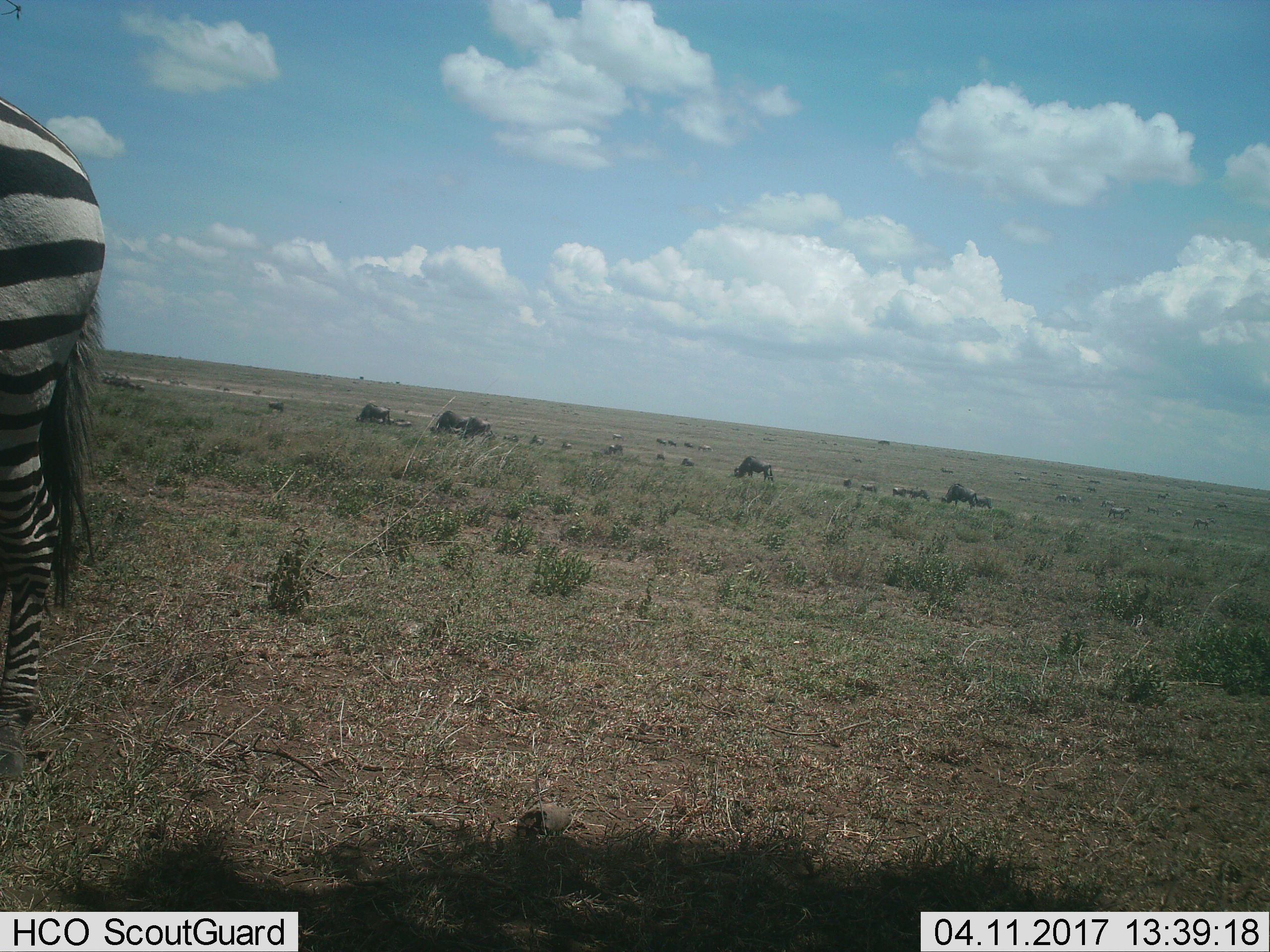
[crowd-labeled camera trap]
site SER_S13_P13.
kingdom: Animalia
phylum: Chordata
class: Mammalia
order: Perissodactyla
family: Equidae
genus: Equus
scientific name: Equus quagga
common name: plains zebra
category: zebraplains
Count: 1.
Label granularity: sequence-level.